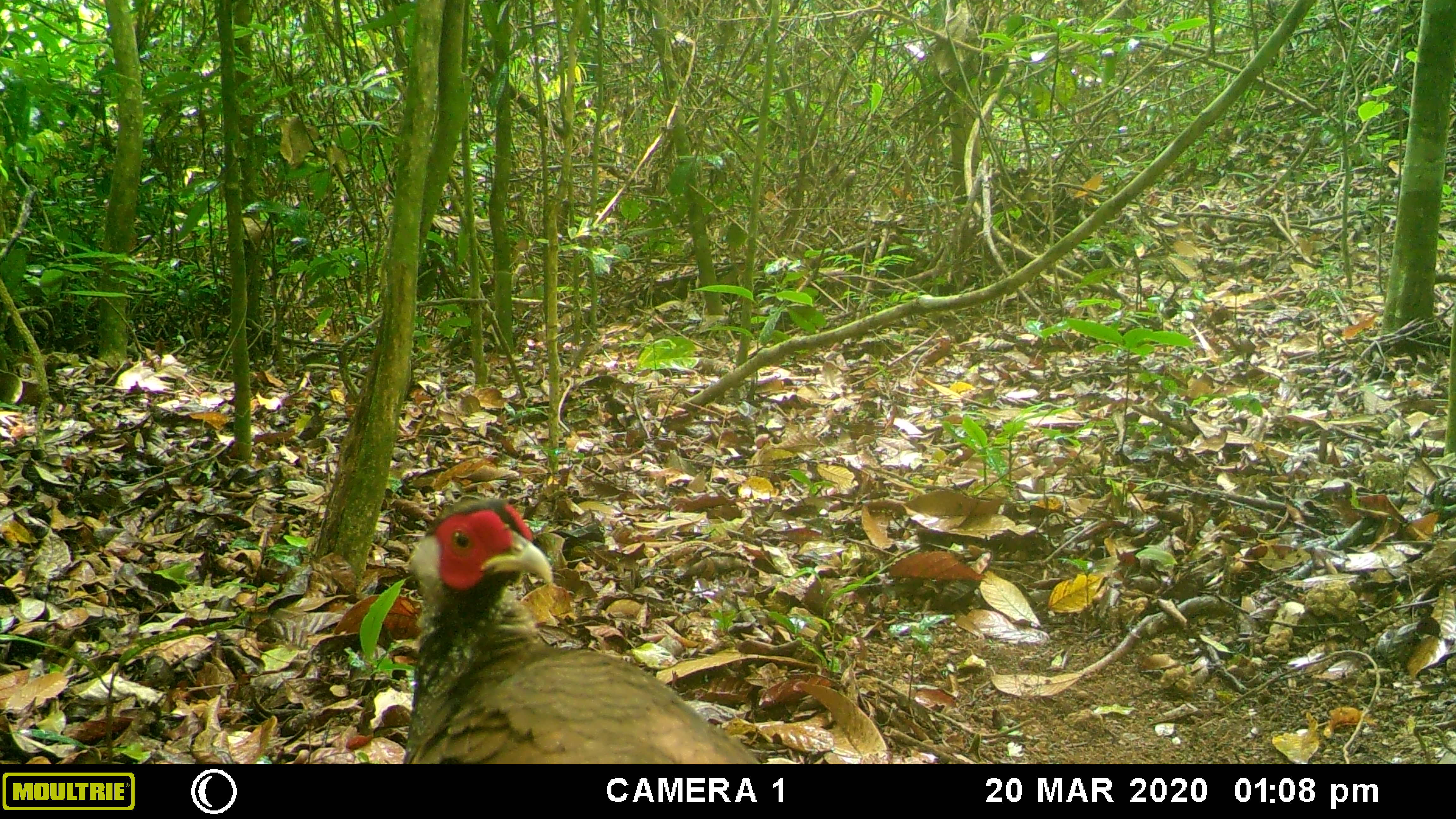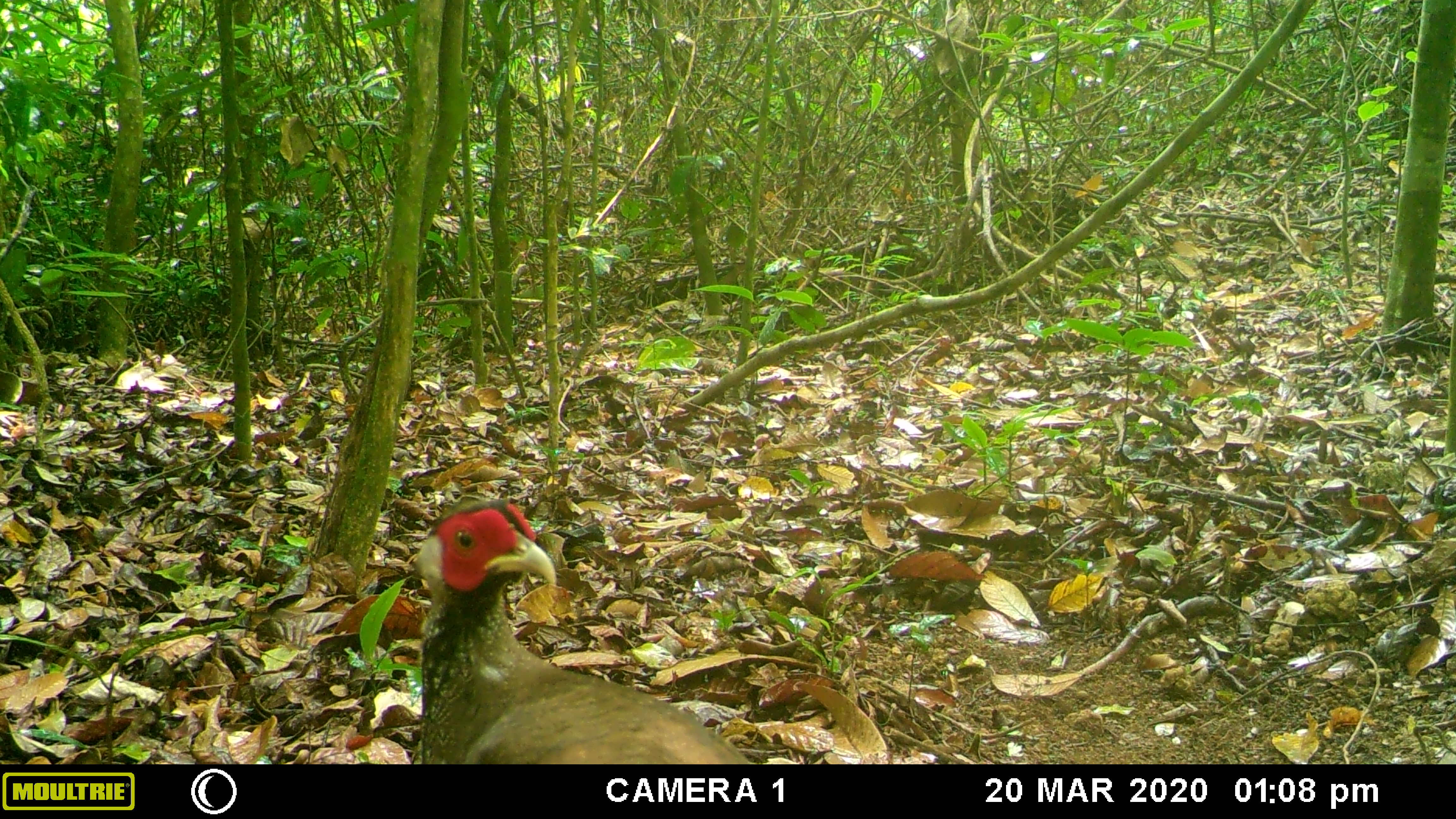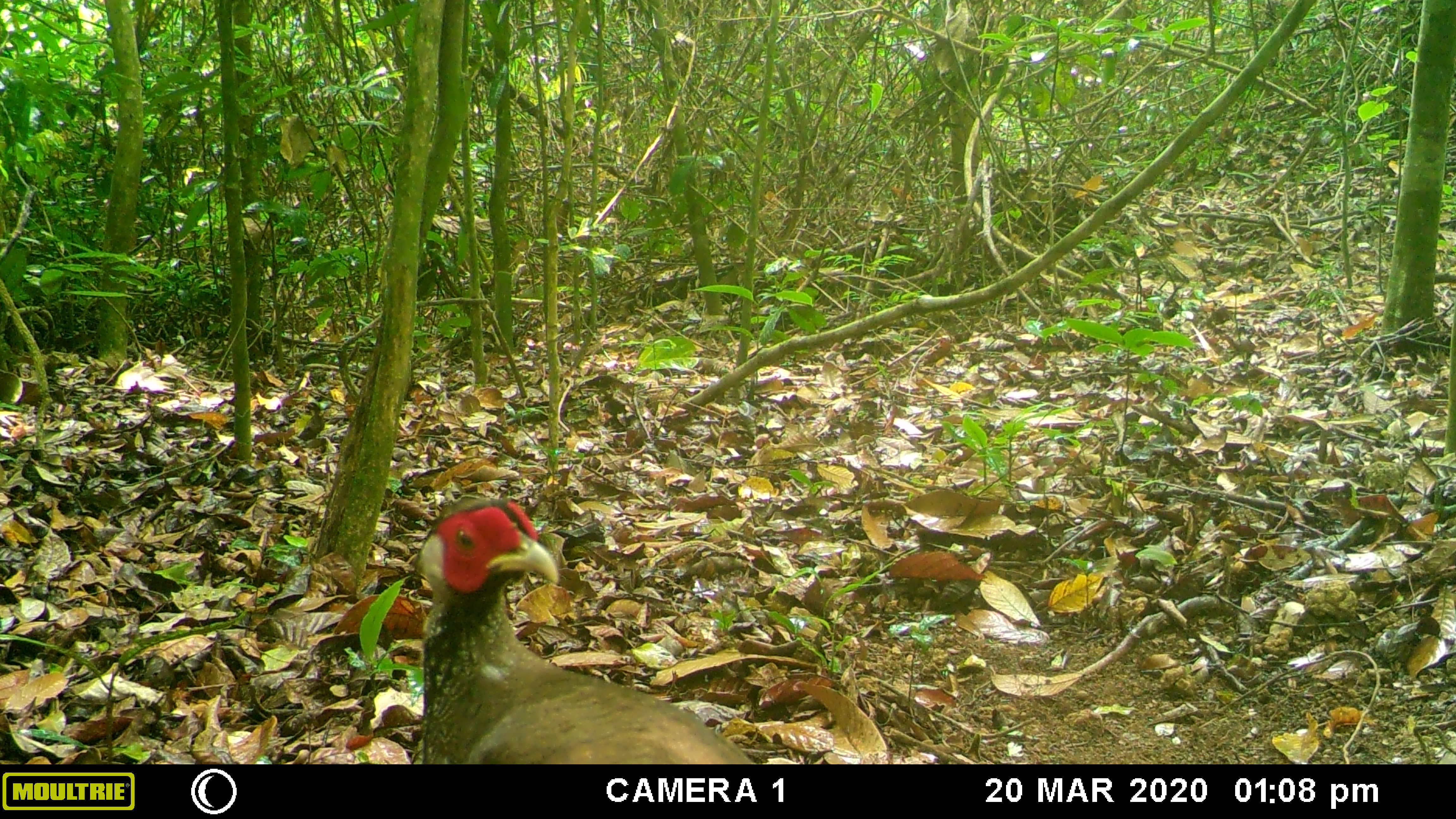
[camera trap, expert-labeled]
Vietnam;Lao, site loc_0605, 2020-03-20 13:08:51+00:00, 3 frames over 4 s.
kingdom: Animalia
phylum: Chordata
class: Aves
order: Galliformes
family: Phasianidae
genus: Lophura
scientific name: Lophura nycthemera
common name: silver pheasant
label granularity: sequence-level